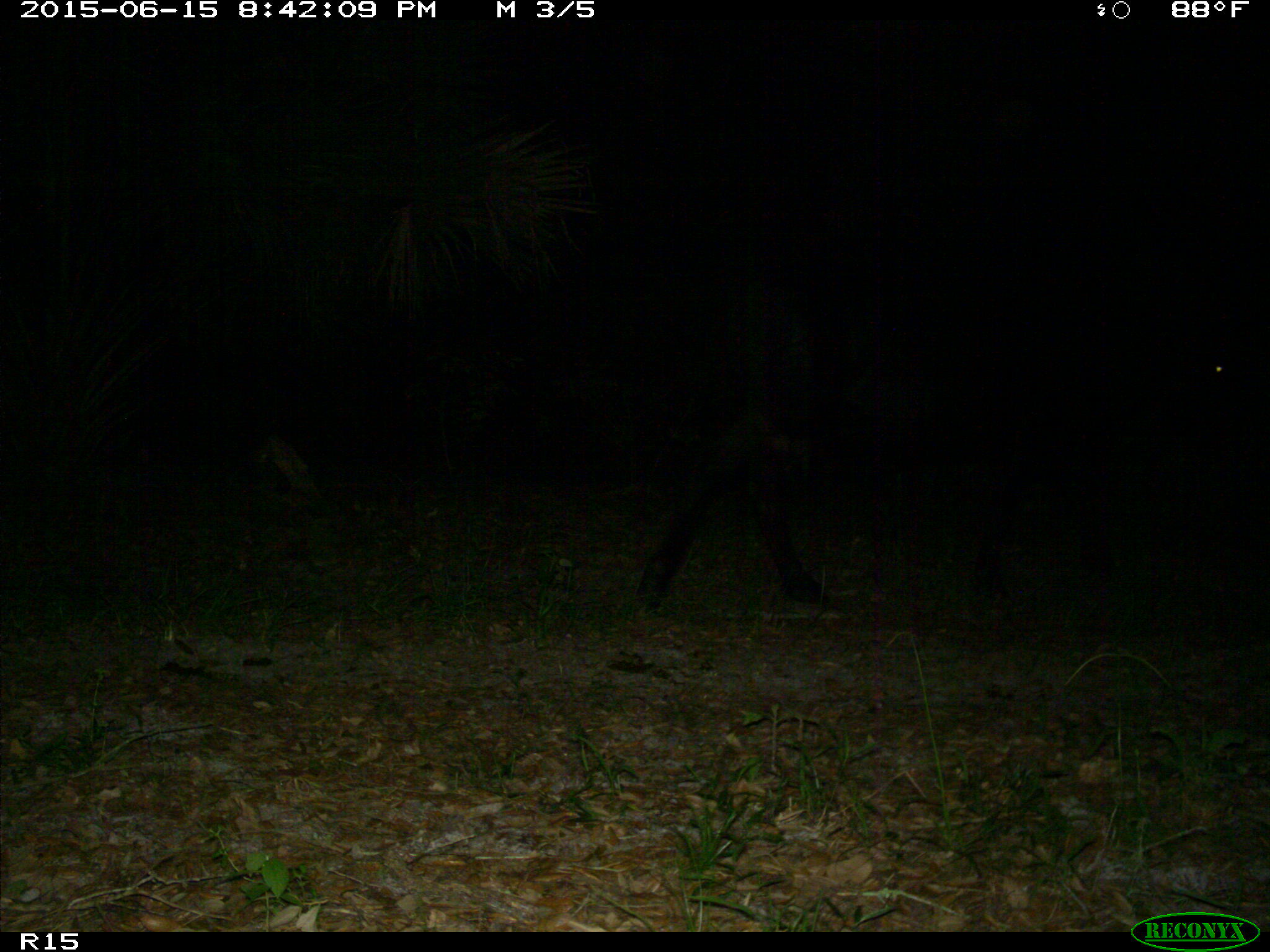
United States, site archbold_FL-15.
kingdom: Animalia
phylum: Chordata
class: Mammalia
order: Artiodactyla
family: Bovidae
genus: Bos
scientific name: Bos taurus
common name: domestic cow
Bos taurus (domestic cow).